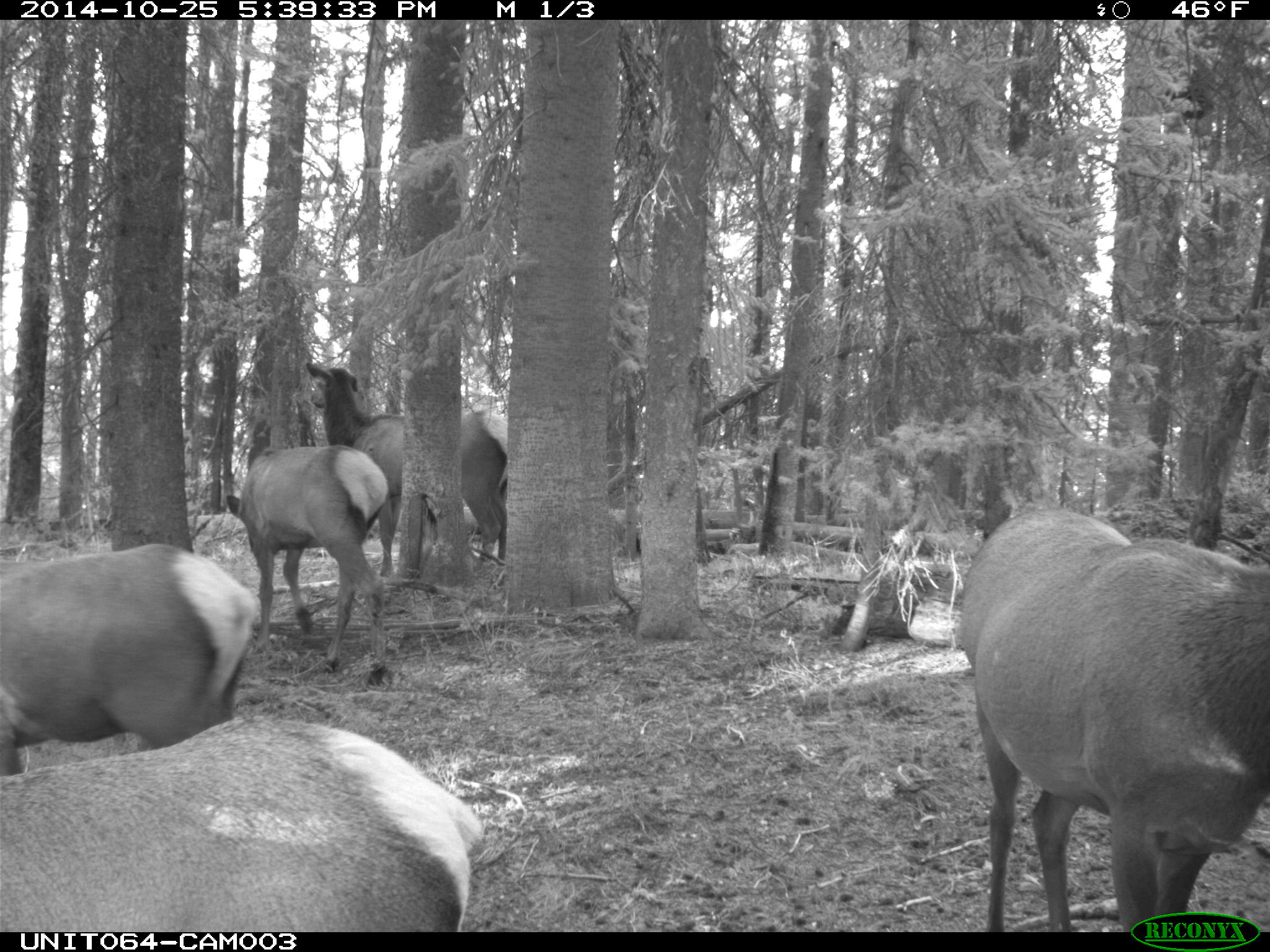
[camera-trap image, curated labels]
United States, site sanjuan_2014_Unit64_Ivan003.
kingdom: Animalia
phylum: Chordata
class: Mammalia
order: Artiodactyla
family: Cervidae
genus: Cervus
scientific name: Cervus elaphus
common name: red deer